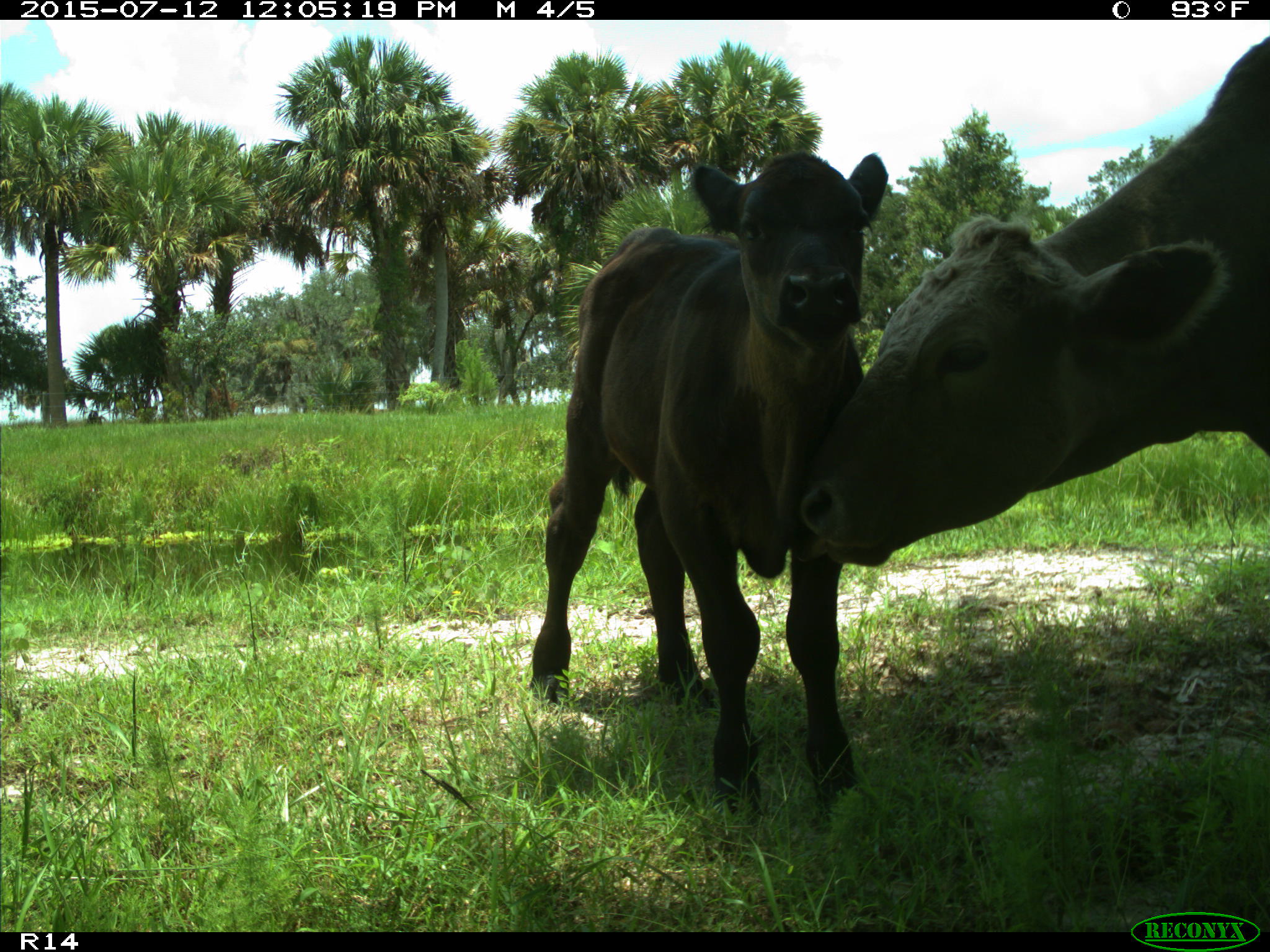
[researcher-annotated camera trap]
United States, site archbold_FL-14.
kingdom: Animalia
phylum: Chordata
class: Mammalia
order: Artiodactyla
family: Bovidae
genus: Bos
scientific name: Bos taurus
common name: domestic cow